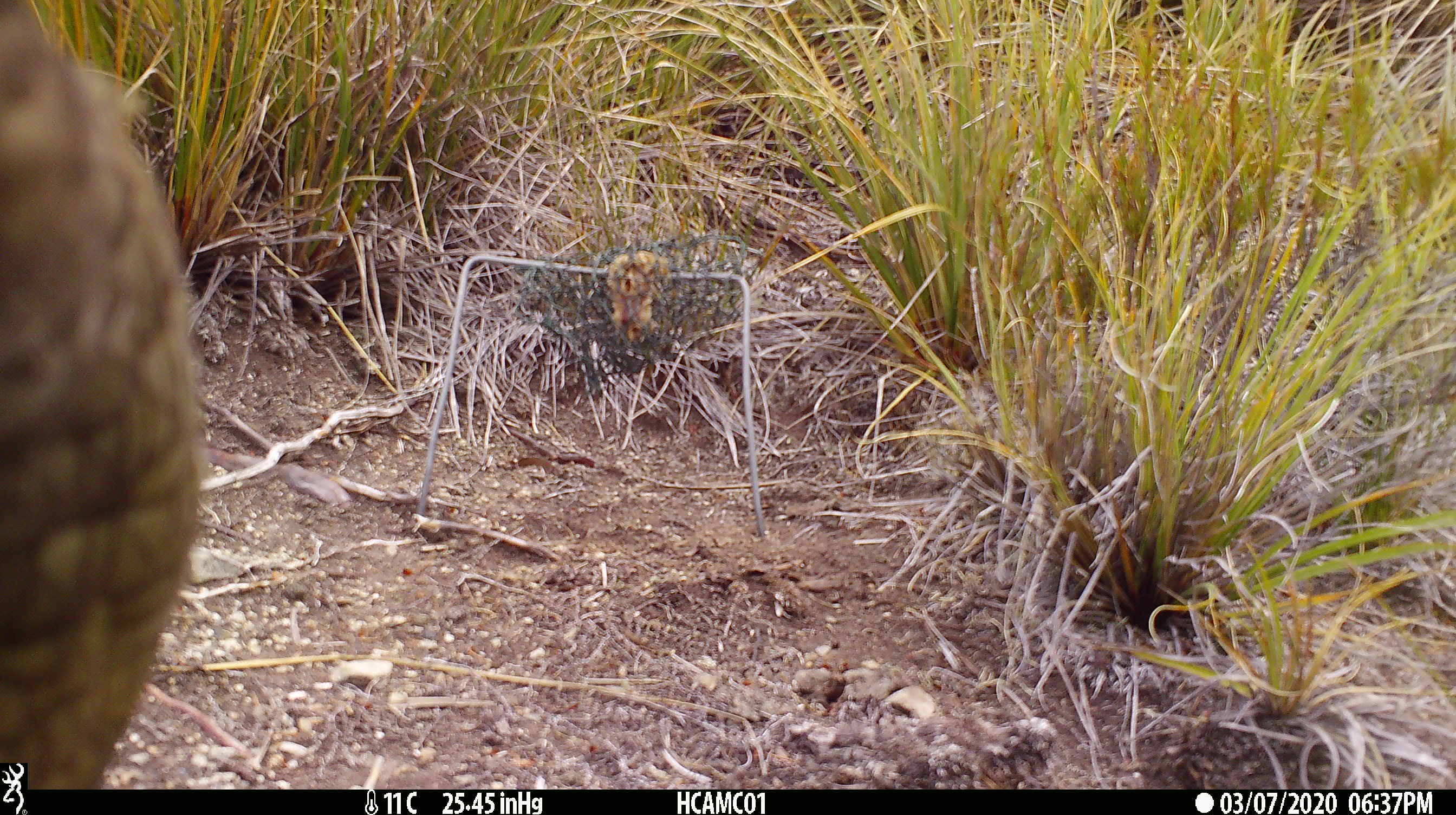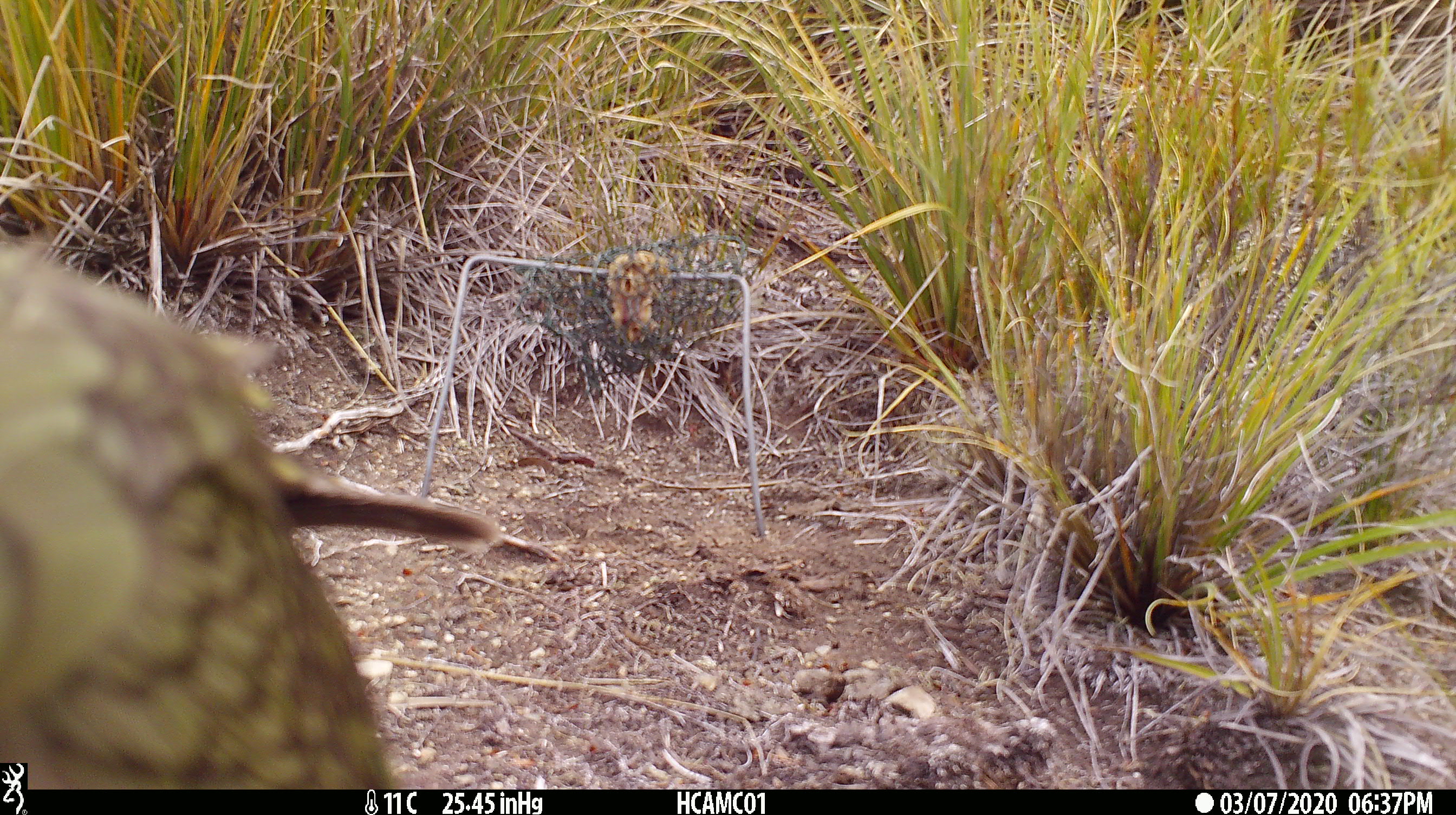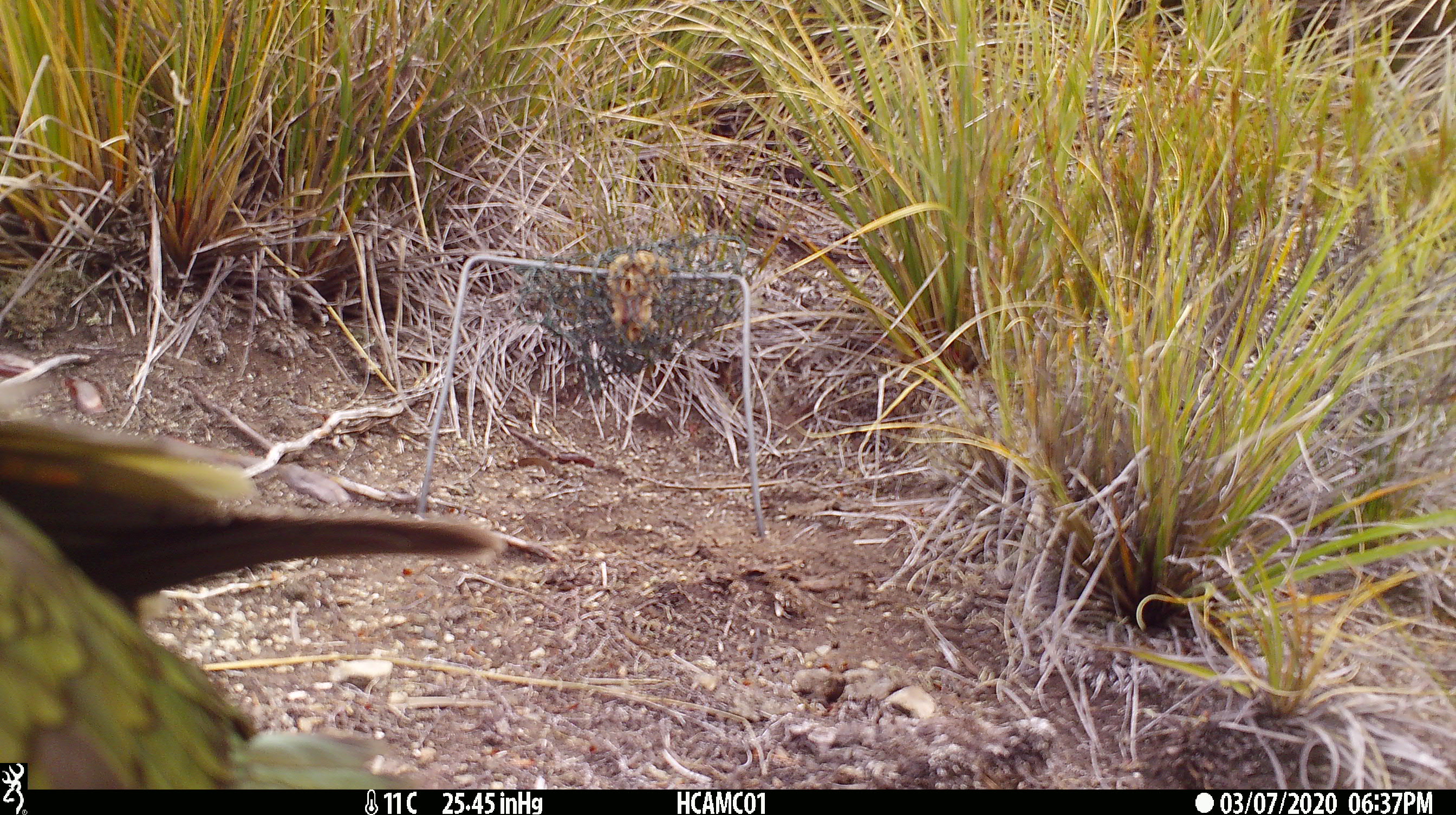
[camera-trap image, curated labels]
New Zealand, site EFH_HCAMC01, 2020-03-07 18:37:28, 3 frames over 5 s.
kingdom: Animalia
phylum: Chordata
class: Aves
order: Psittaciformes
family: Strigopidae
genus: Nestor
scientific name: Nestor notabilis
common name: kea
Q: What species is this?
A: Kea (Nestor notabilis).